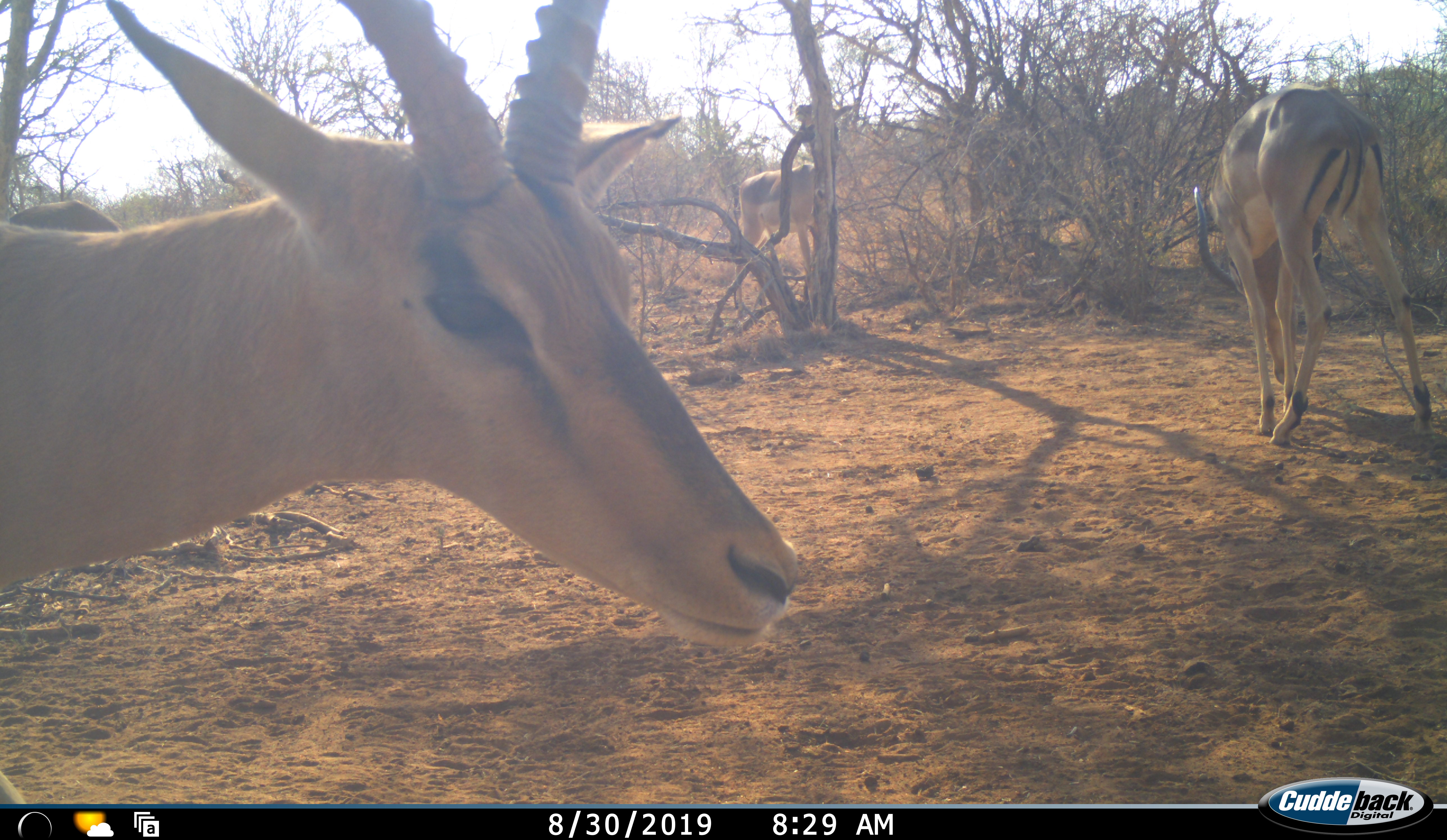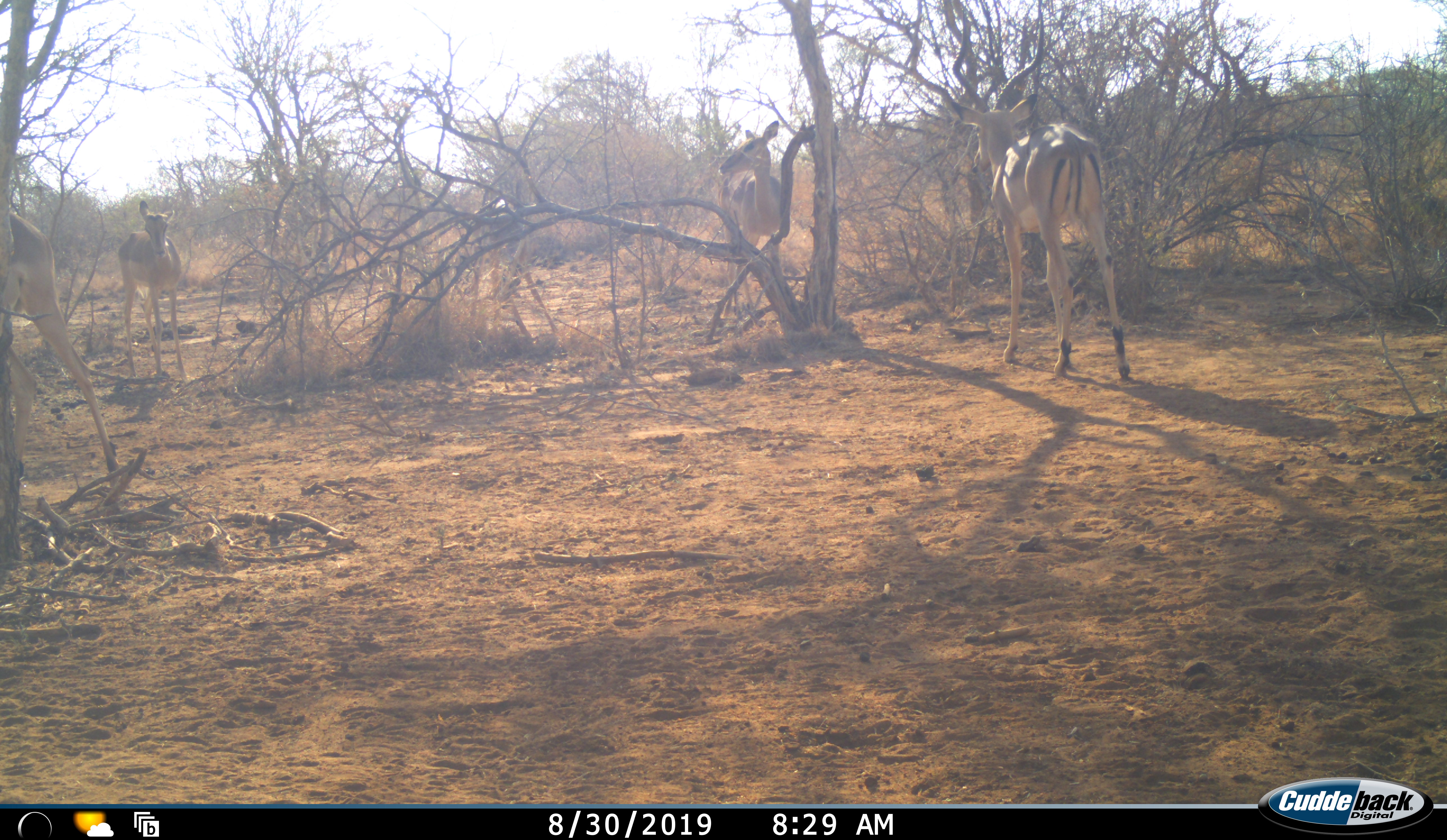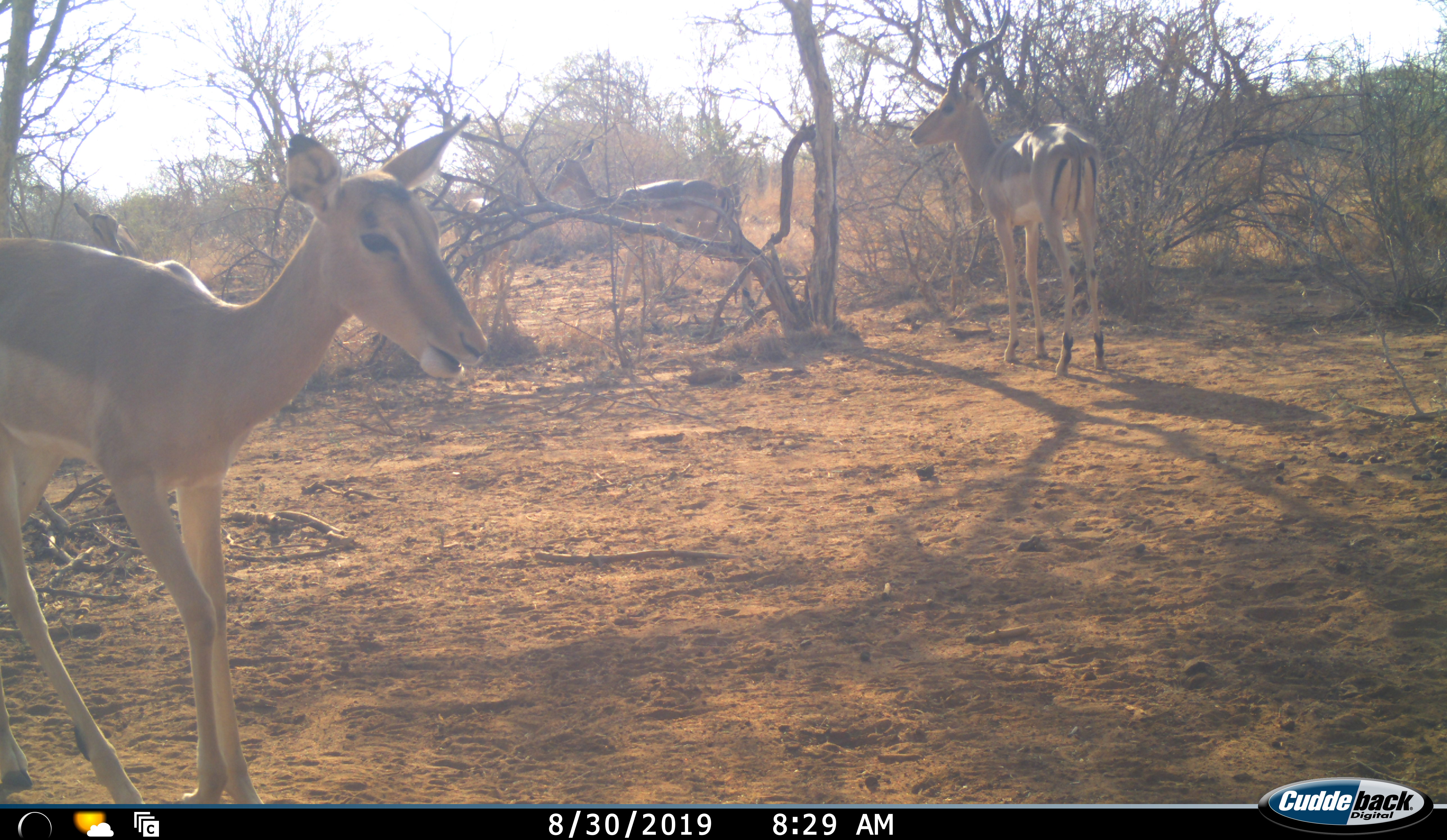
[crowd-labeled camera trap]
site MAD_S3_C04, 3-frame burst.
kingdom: Animalia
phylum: Chordata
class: Mammalia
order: Artiodactyla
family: Bovidae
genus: Aepyceros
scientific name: Aepyceros melampus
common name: impala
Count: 5.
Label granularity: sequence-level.